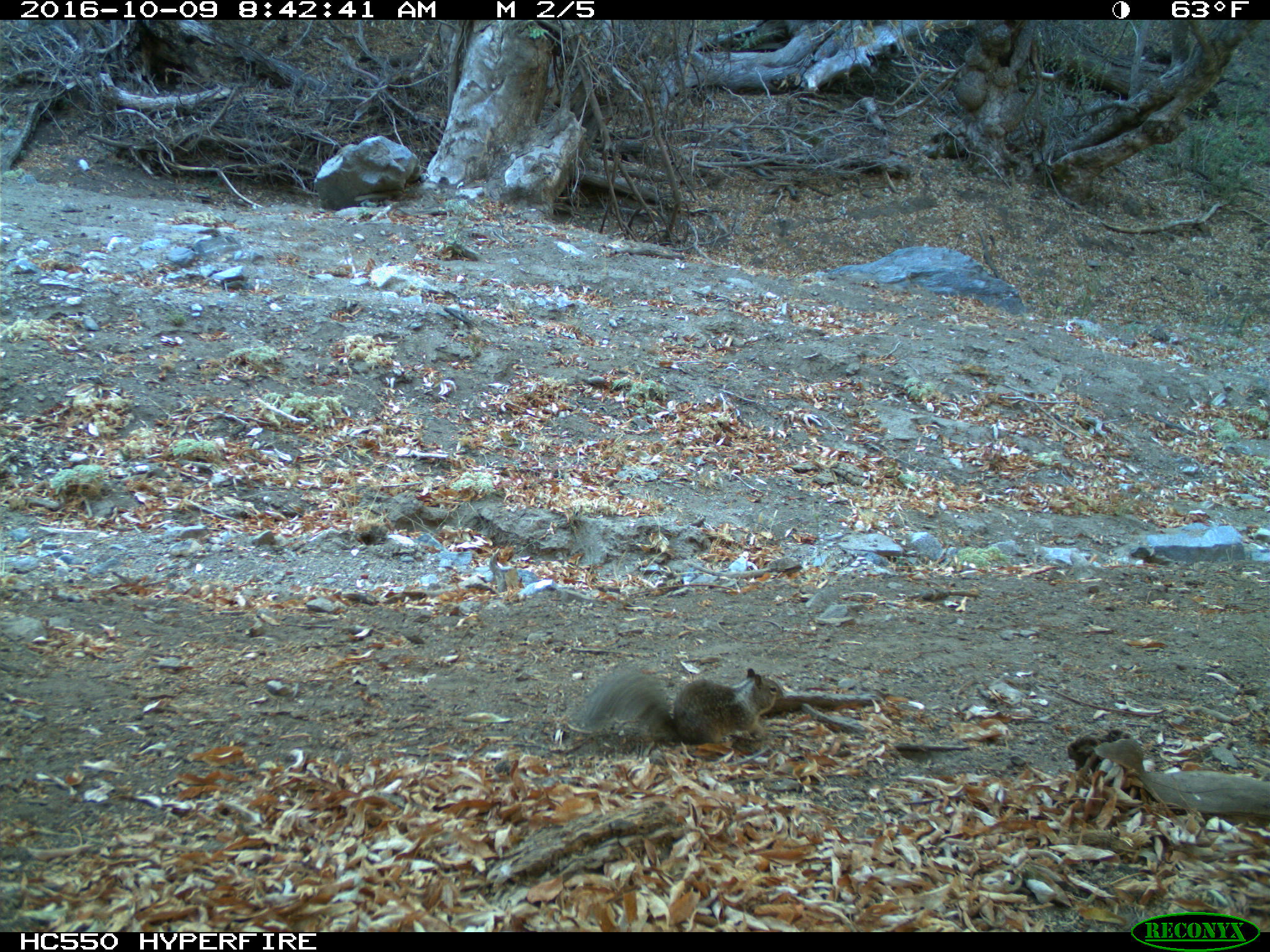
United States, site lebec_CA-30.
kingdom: Animalia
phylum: Chordata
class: Mammalia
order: Rodentia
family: Sciuridae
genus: Otospermophilus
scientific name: Otospermophilus beecheyi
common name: california ground squirrel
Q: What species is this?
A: Otospermophilus beecheyi (california ground squirrel).